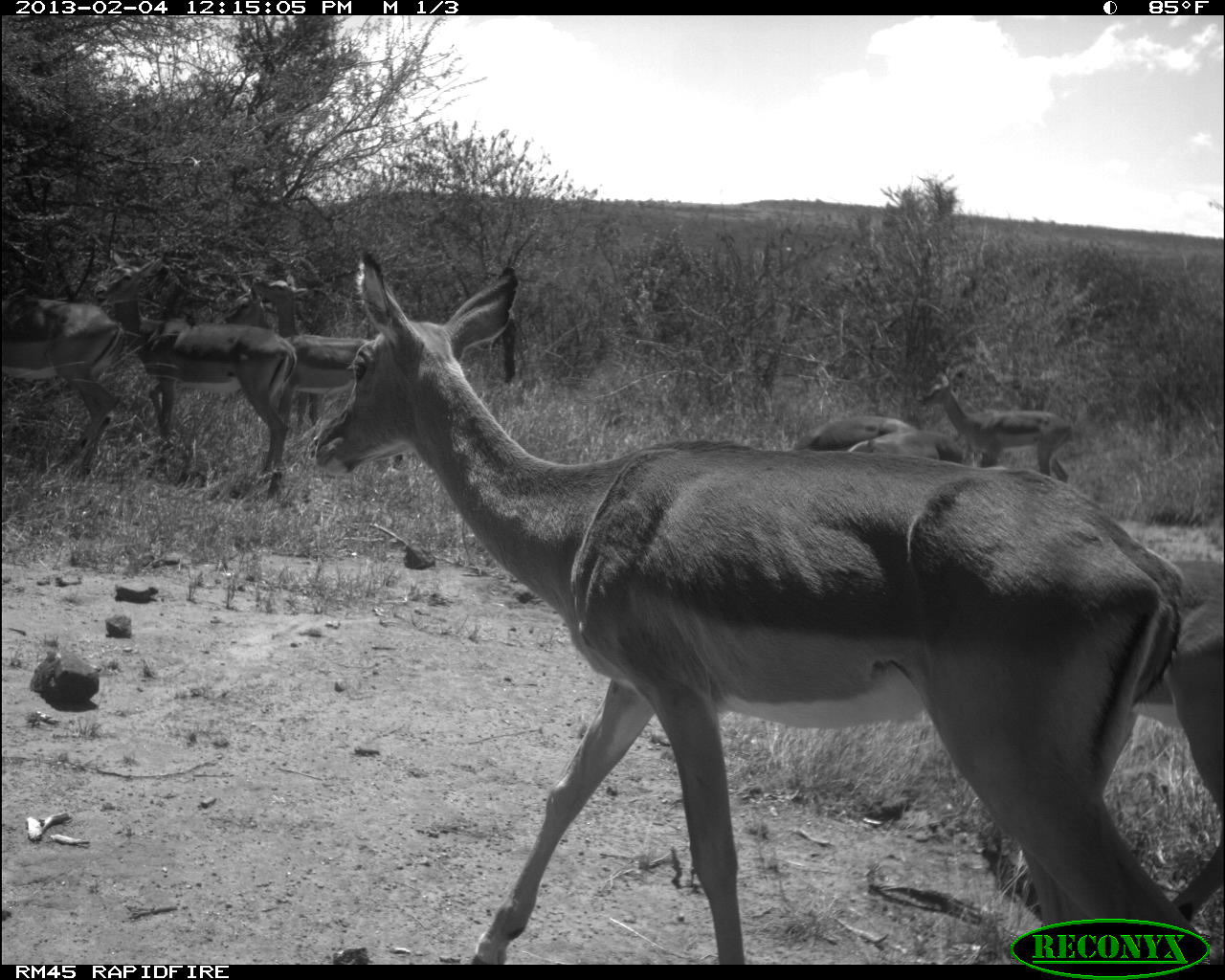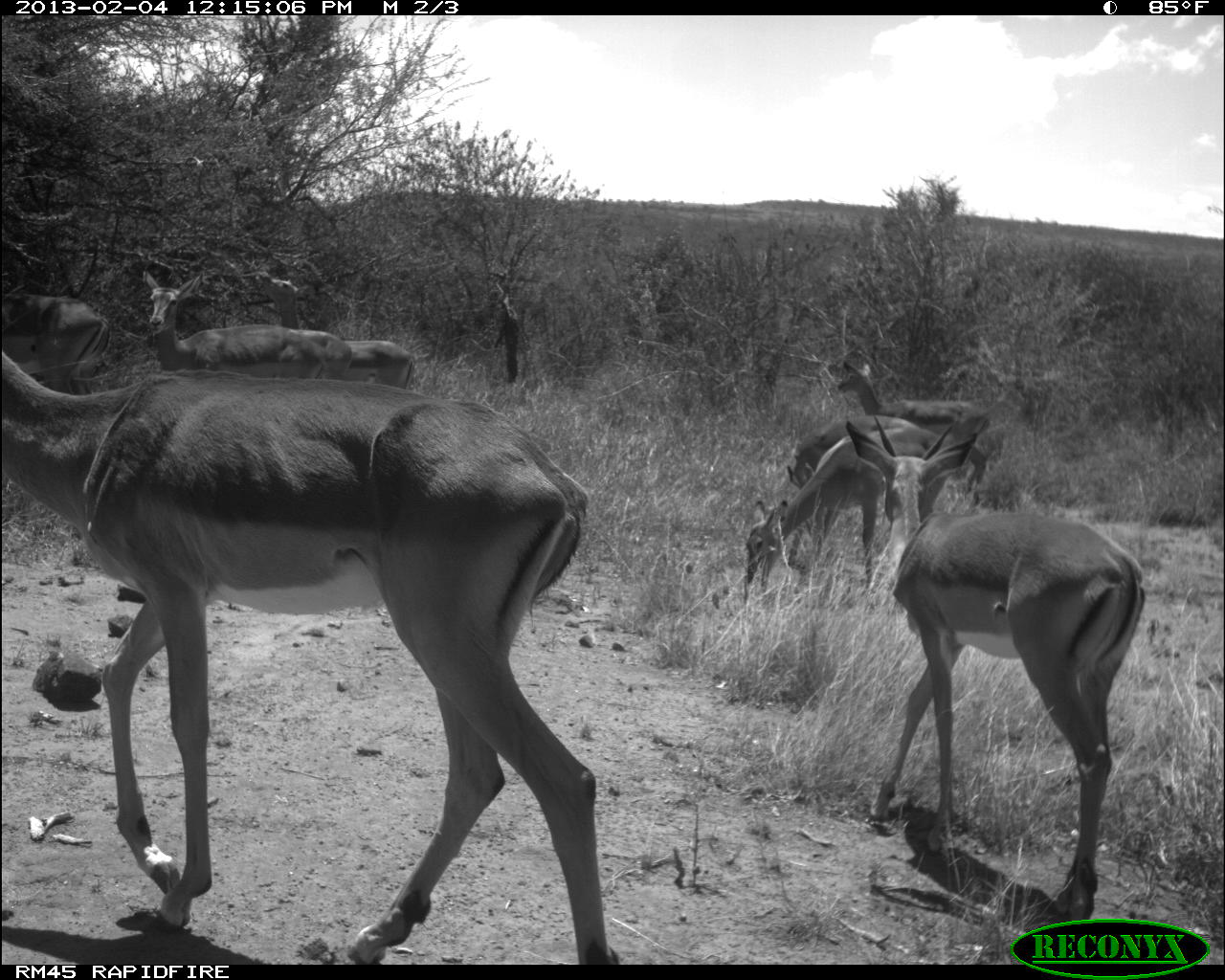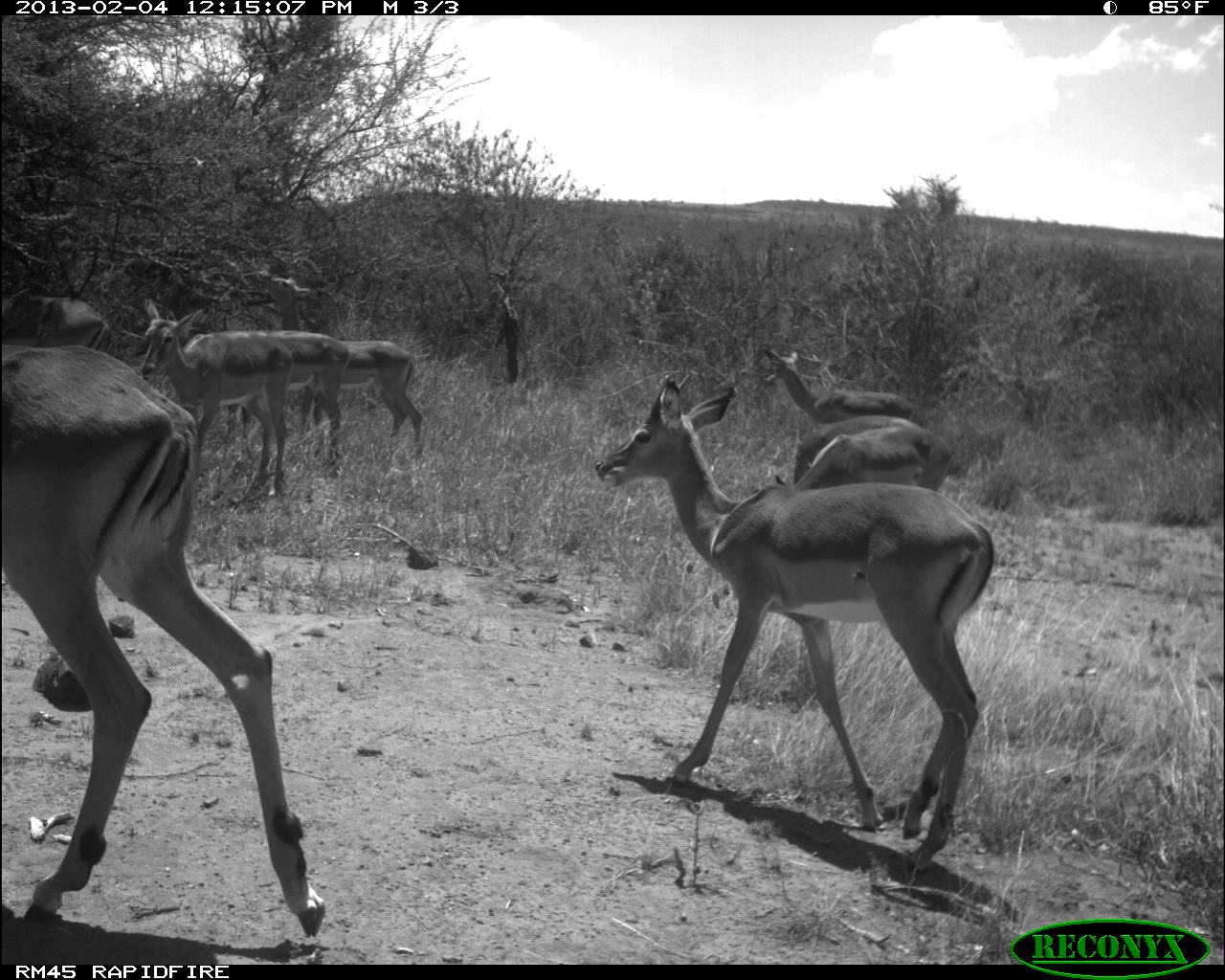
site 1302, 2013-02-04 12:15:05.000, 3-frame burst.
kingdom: Animalia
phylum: Chordata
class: Mammalia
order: Artiodactyla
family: Bovidae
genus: Aepyceros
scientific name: Aepyceros melampus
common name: impala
Aepyceros melampus (impala), count 9.